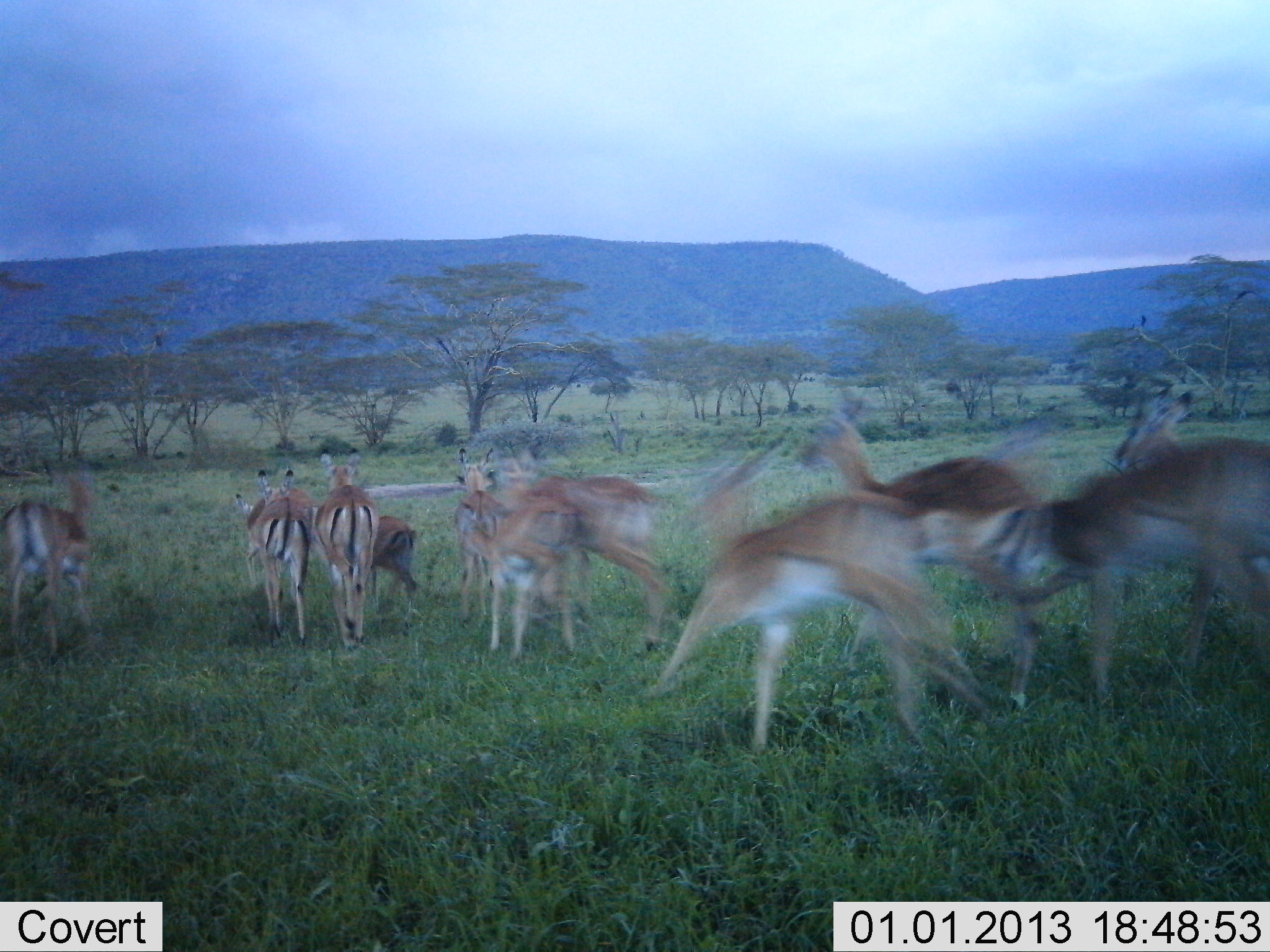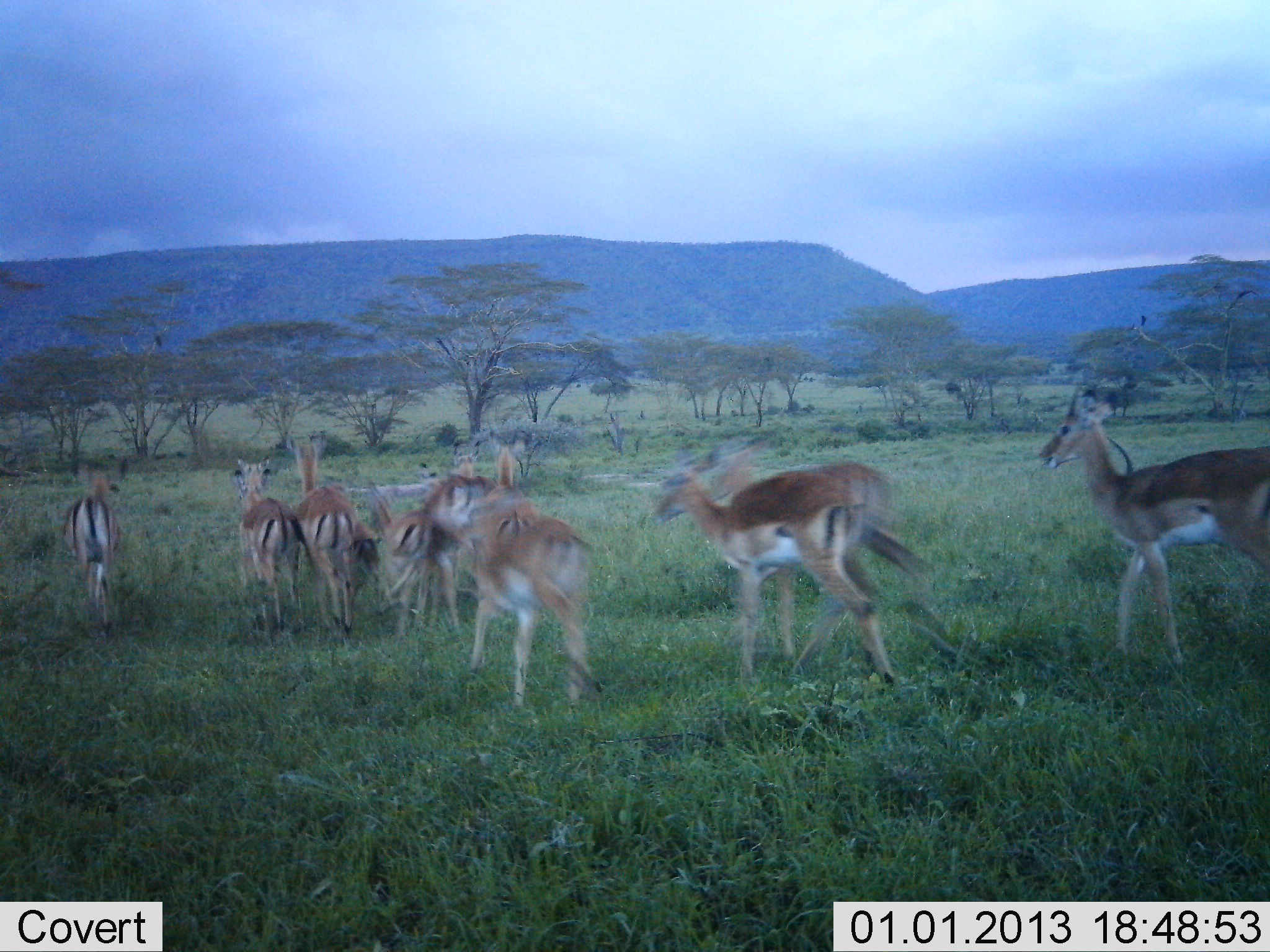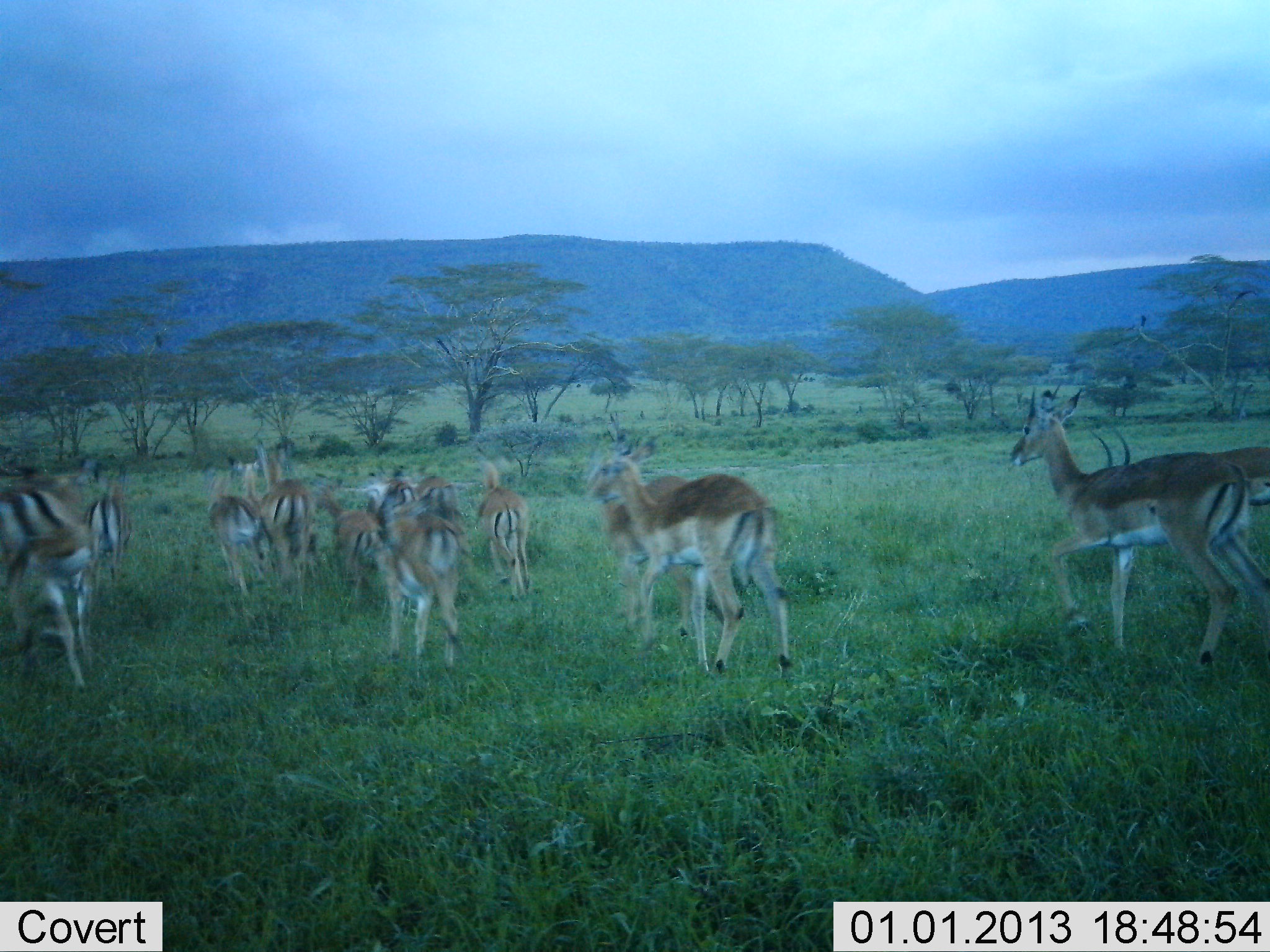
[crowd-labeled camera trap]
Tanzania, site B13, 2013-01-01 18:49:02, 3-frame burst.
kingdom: Animalia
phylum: Chordata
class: Mammalia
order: Artiodactyla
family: Bovidae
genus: Aepyceros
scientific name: Aepyceros melampus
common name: impala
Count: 11-50.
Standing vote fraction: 0%.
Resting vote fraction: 0%.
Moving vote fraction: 94%.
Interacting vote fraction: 0%.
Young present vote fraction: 22%.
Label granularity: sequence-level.